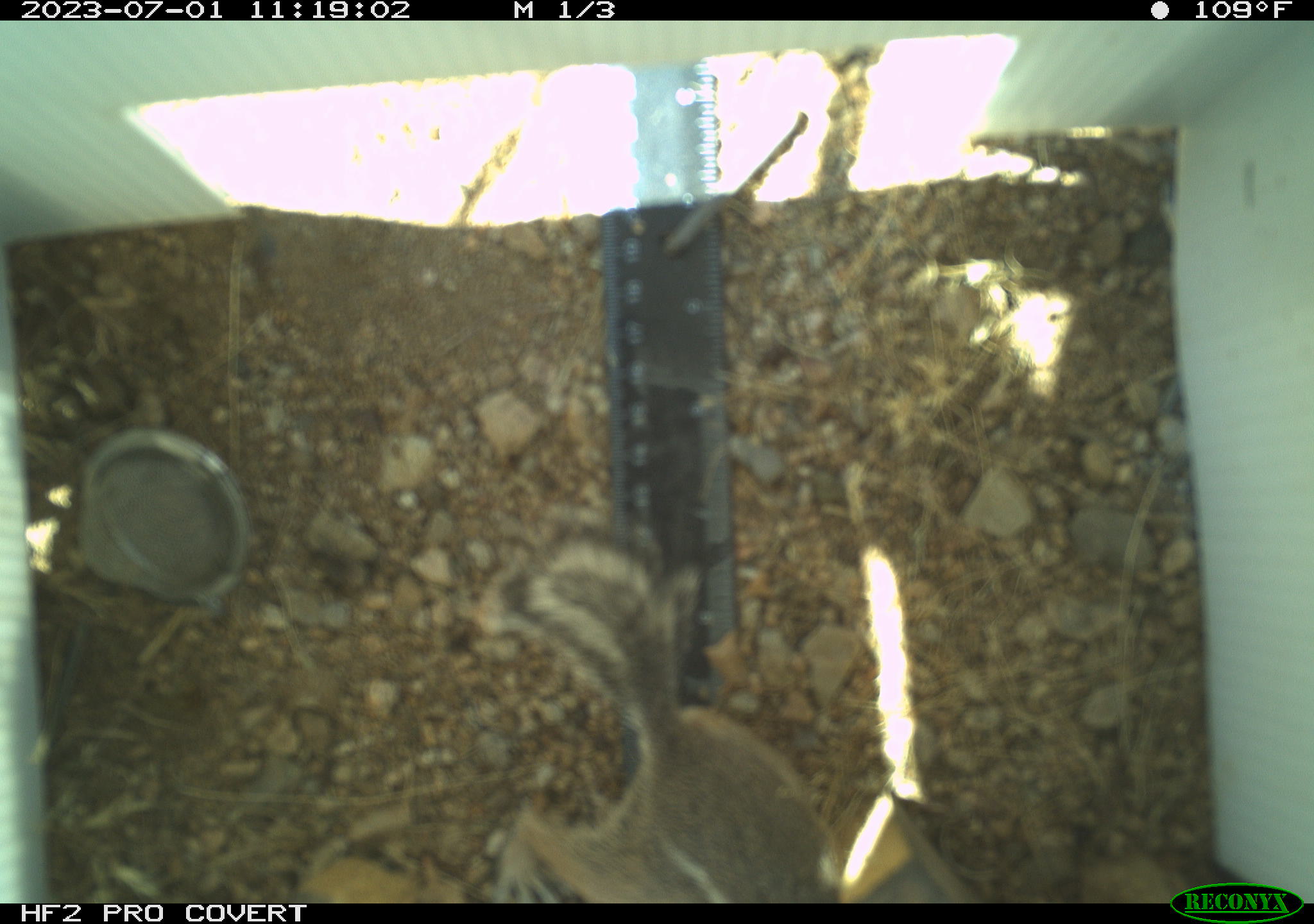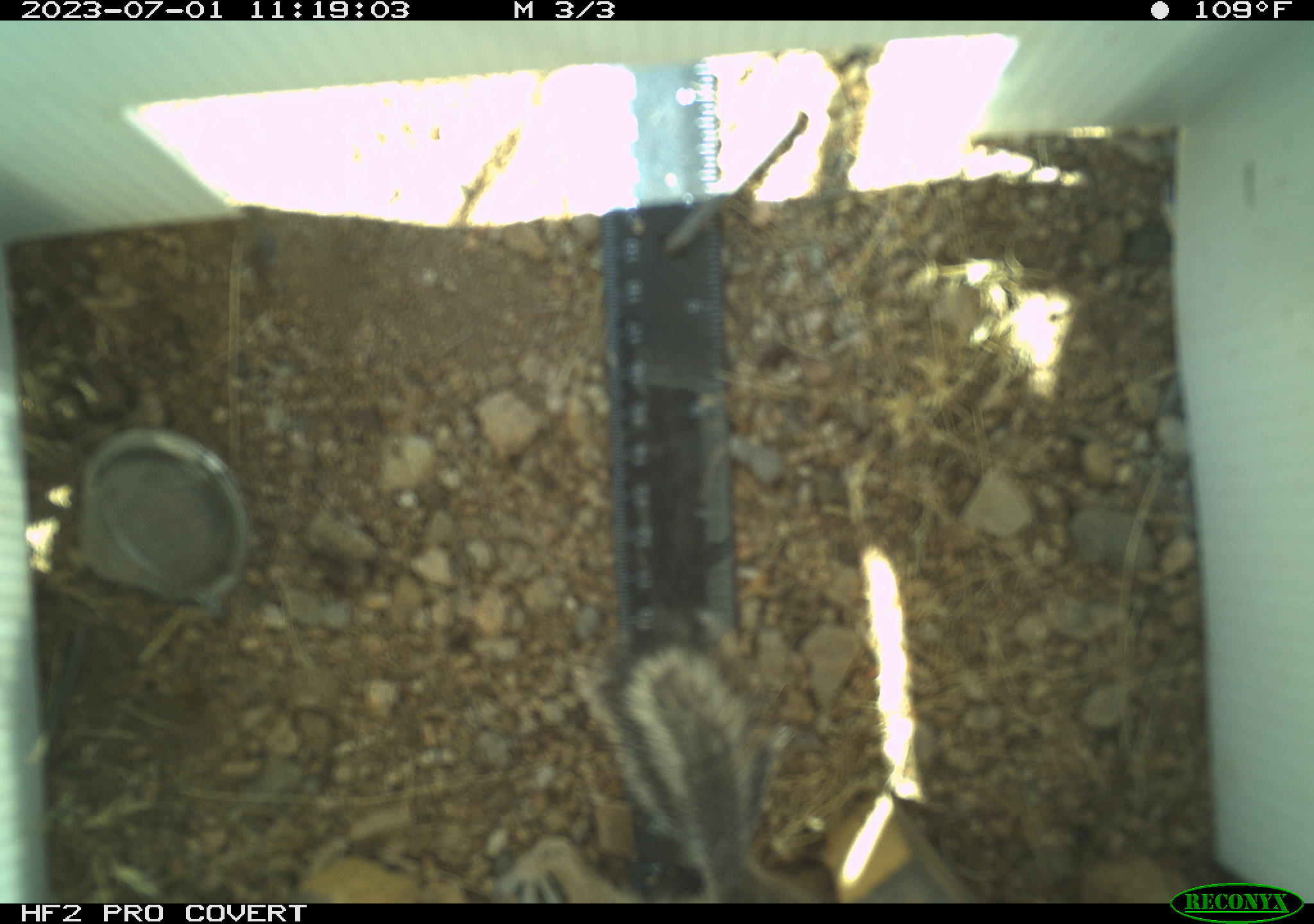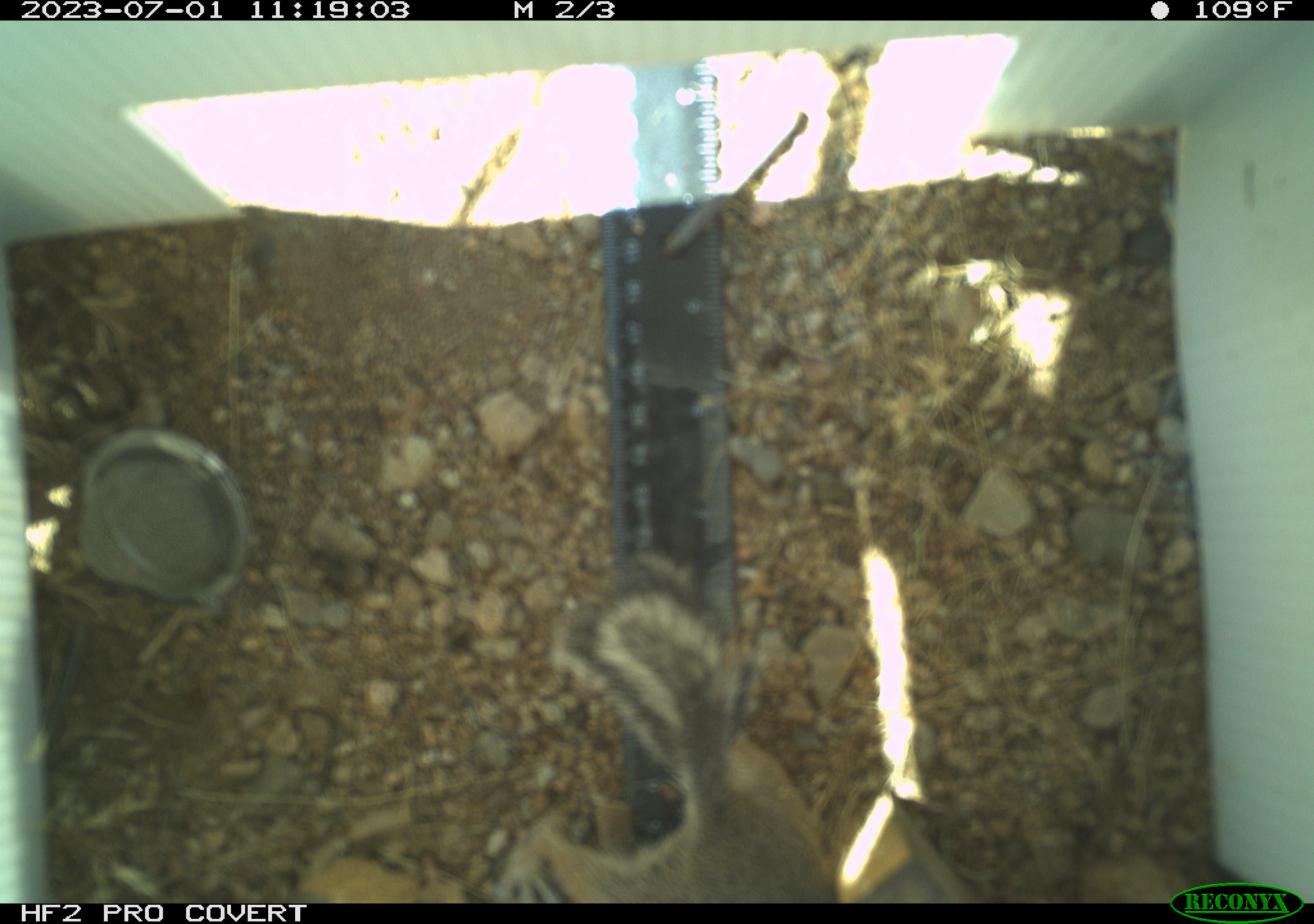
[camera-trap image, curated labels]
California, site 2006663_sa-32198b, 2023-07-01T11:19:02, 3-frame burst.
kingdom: Animalia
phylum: Chordata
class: Mammalia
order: Rodentia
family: Sciuridae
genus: Ammospermophilus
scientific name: Ammospermophilus leucurus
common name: white-tailed antelope squirrel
White-tailed antelope squirrel (Ammospermophilus leucurus).